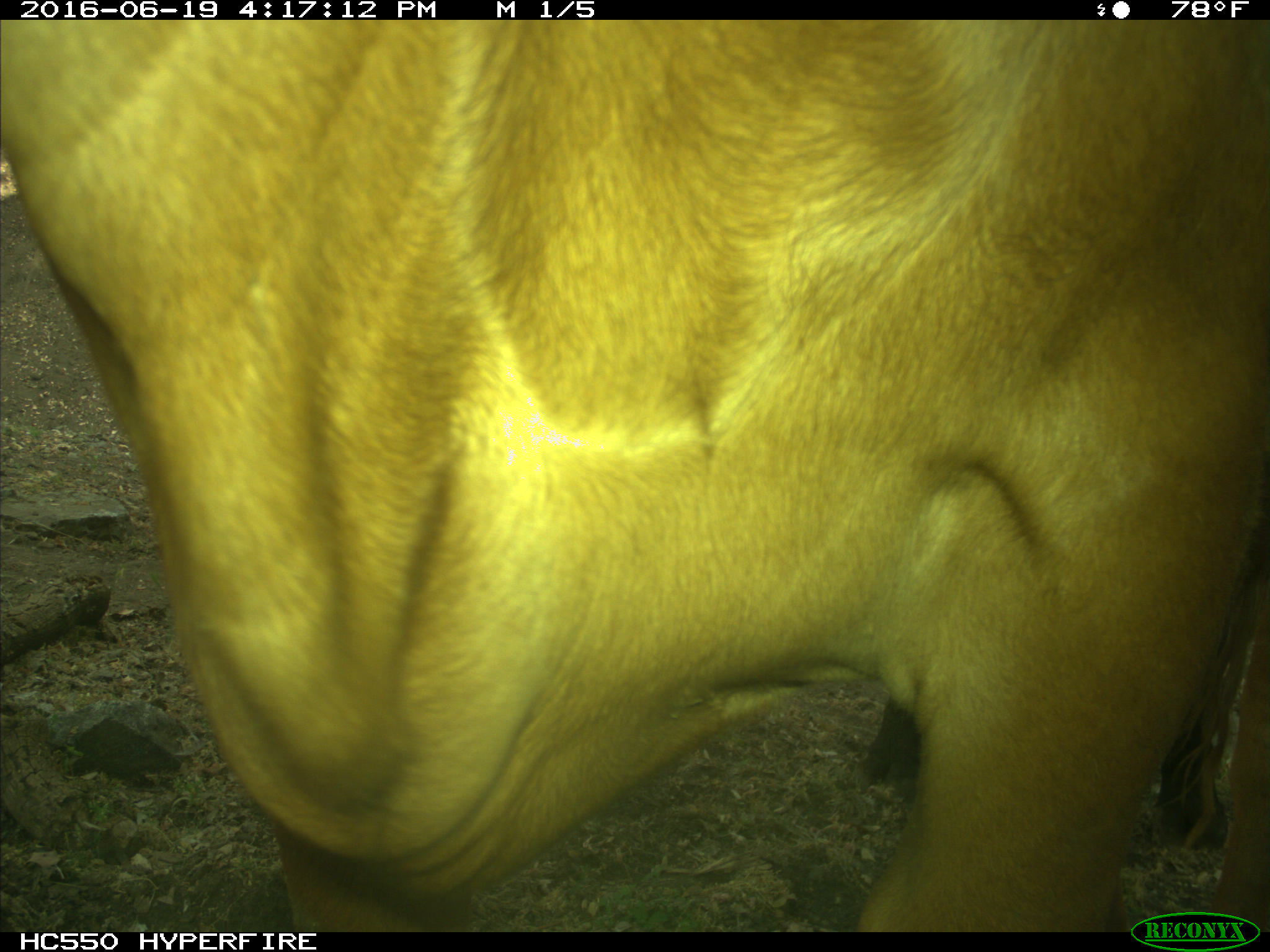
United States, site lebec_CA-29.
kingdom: Animalia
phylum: Chordata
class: Mammalia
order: Artiodactyla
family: Bovidae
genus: Bos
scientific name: Bos taurus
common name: domestic cow